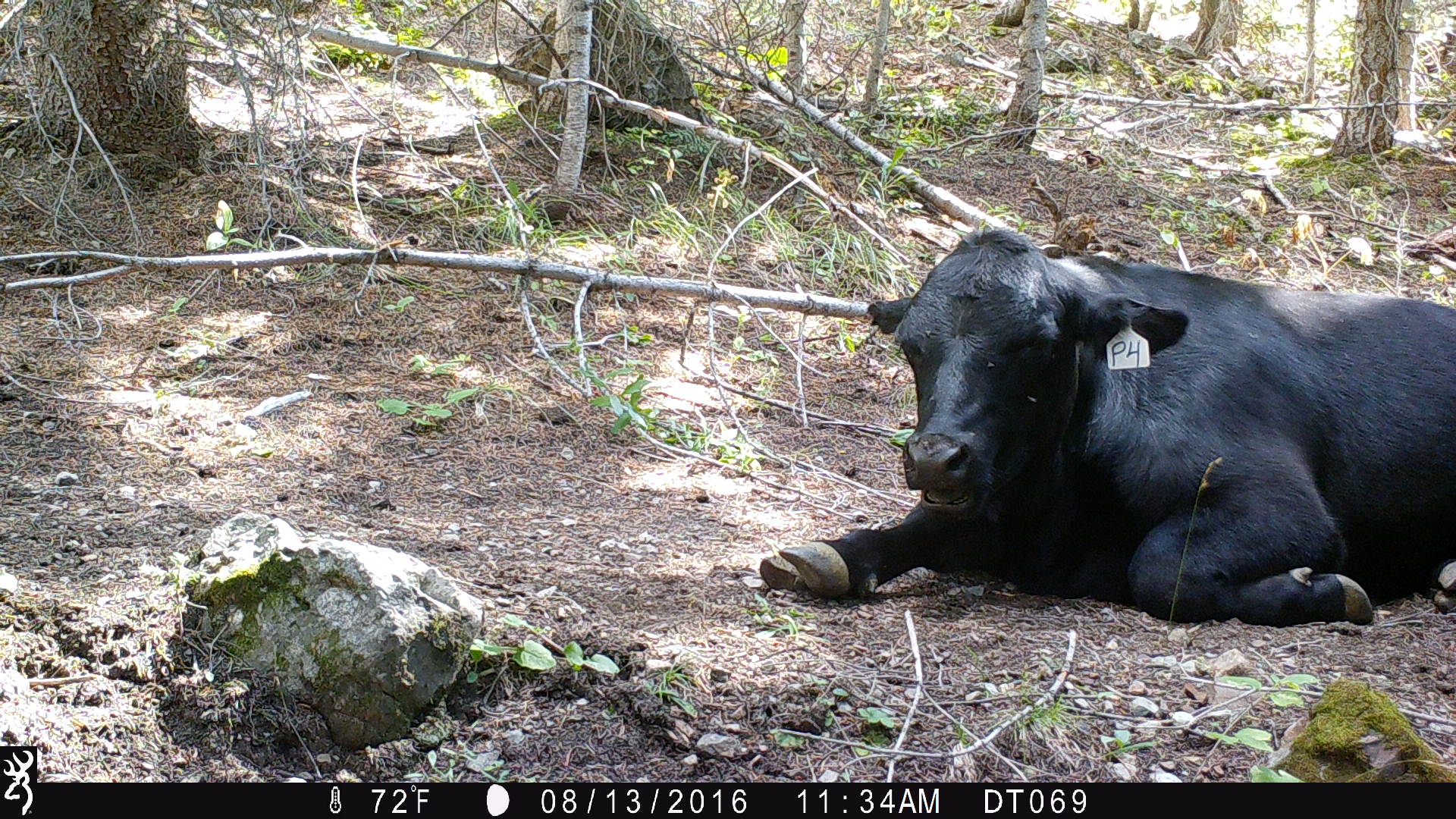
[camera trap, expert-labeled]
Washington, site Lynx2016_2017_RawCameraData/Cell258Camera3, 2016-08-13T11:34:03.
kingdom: Animalia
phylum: Chordata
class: Mammalia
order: Artiodactyla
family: Bovidae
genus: Bos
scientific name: Bos taurus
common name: domestic cattle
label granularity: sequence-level